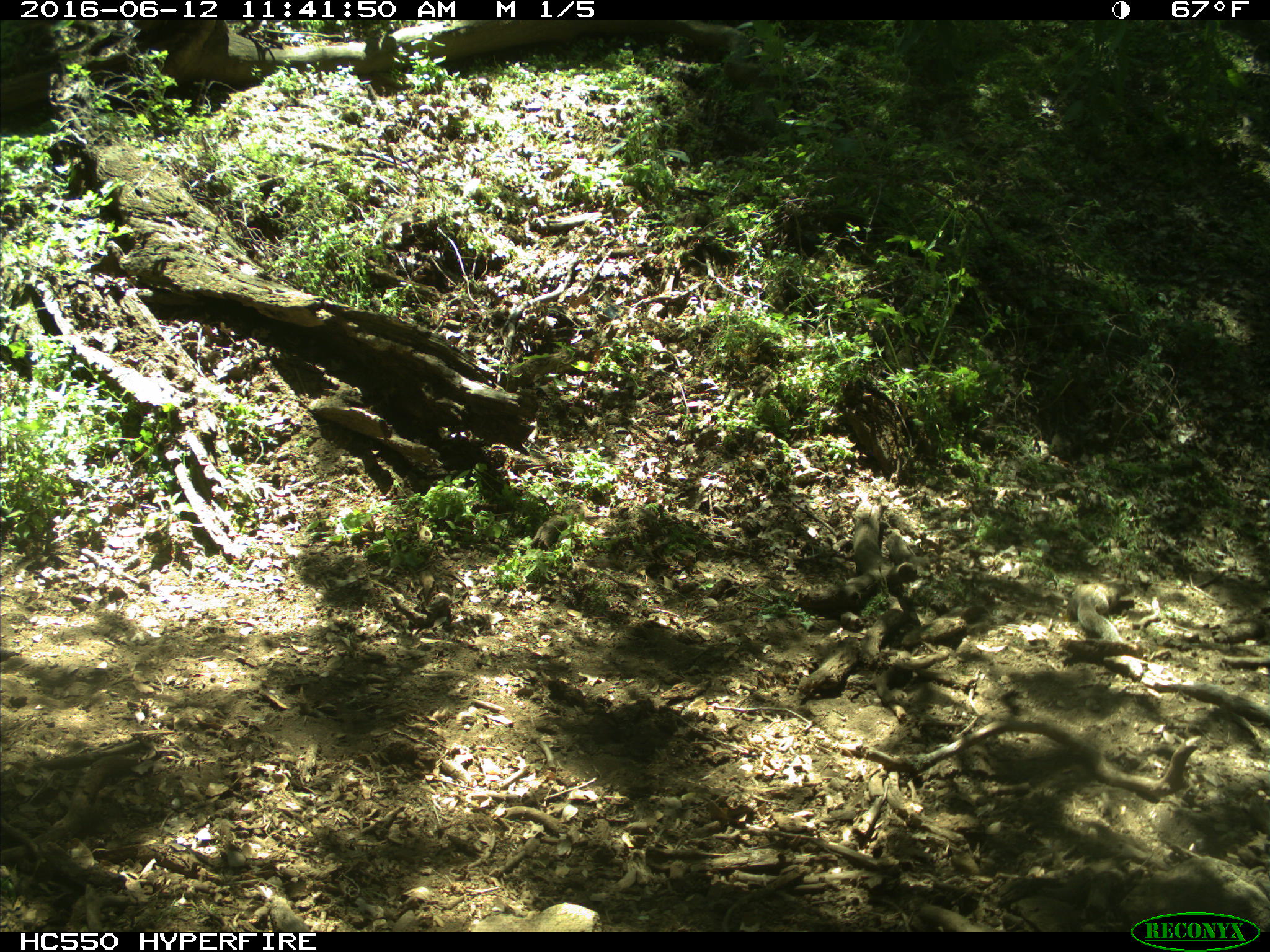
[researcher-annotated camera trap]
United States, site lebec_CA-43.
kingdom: Animalia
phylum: Chordata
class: Mammalia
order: Rodentia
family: Sciuridae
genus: Otospermophilus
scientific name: Otospermophilus beecheyi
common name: california ground squirrel